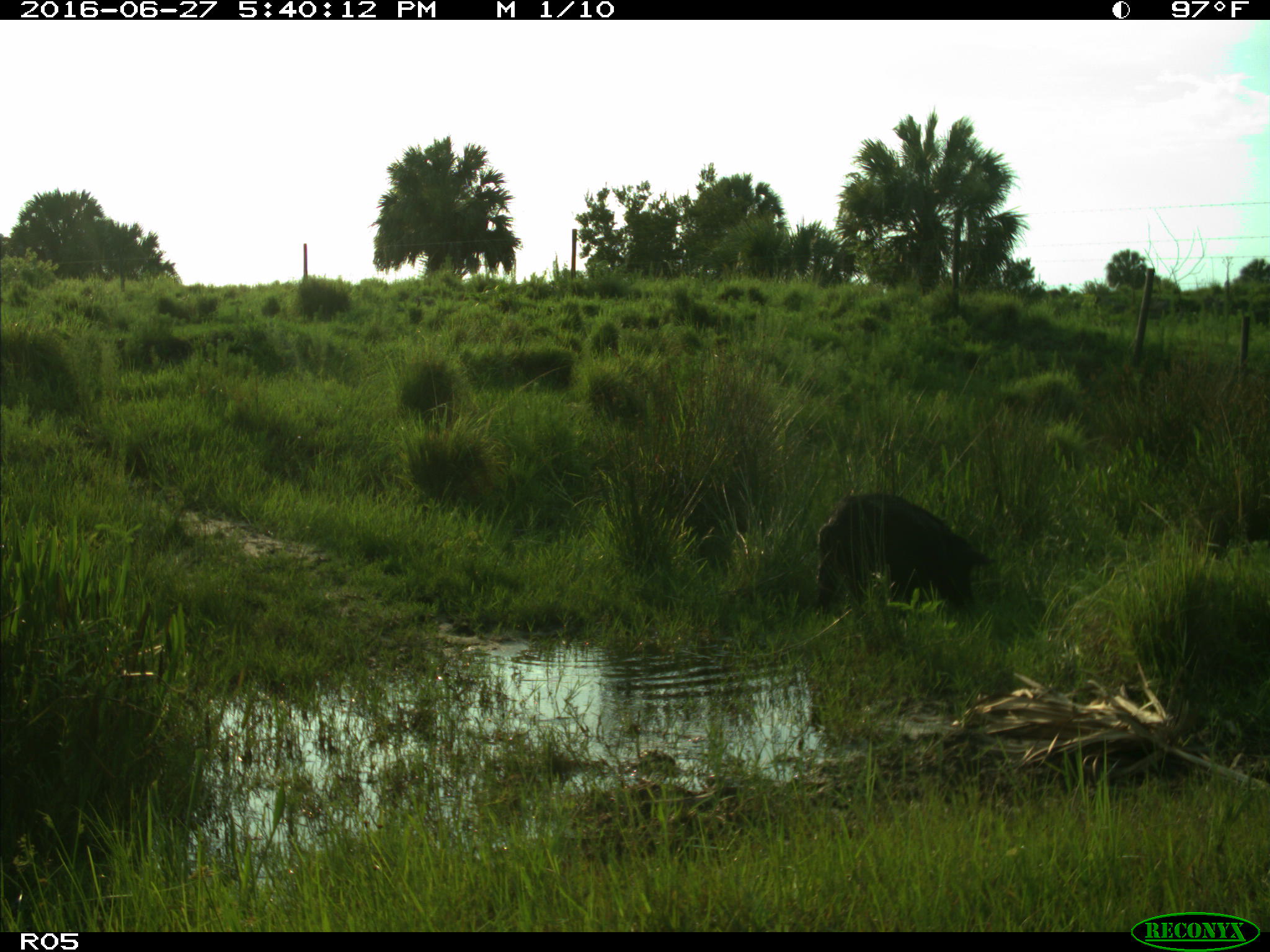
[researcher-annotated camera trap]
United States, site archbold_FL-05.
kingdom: Animalia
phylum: Chordata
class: Mammalia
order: Artiodactyla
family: Suidae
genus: Sus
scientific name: Sus scrofa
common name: wild boar